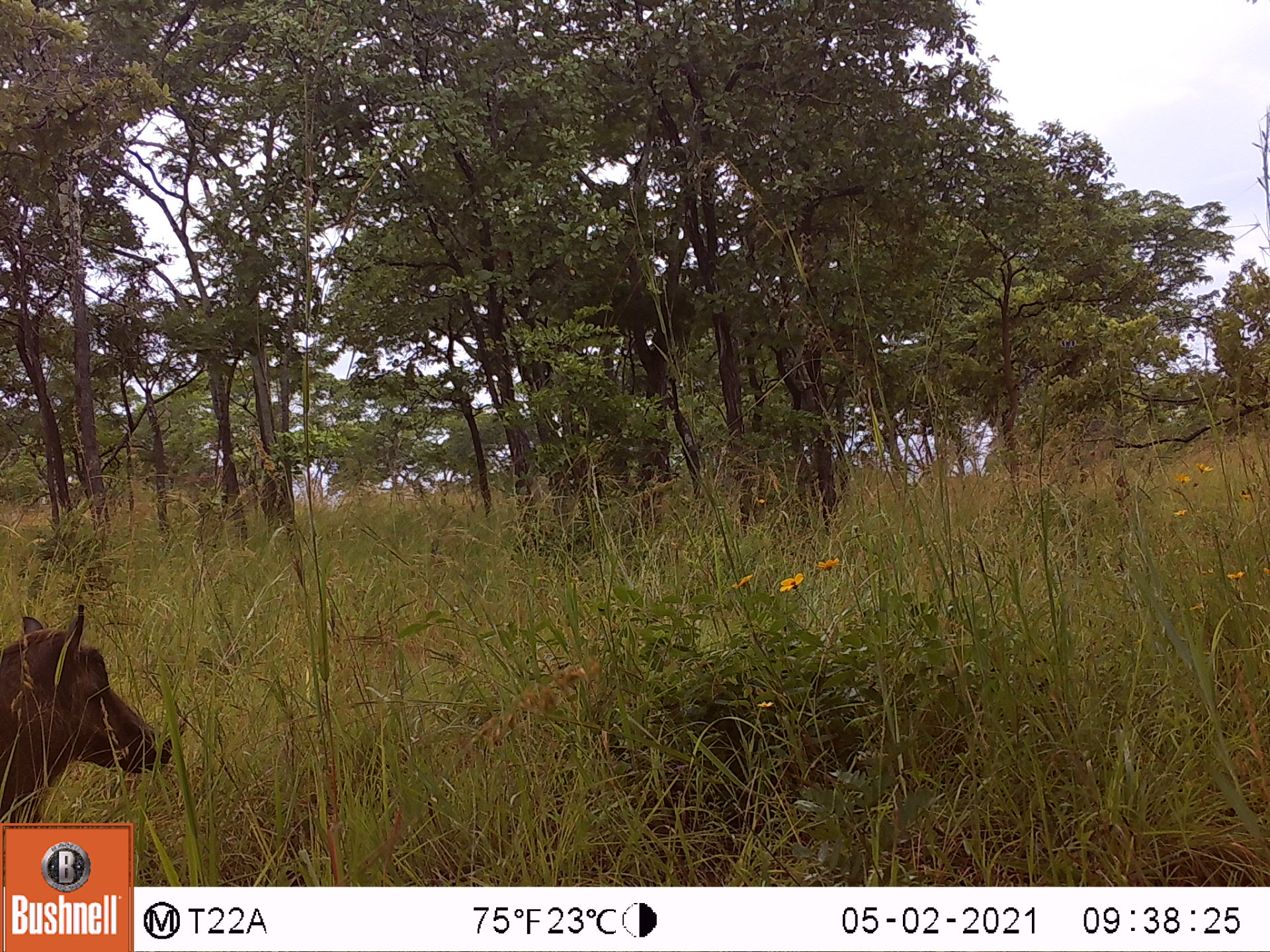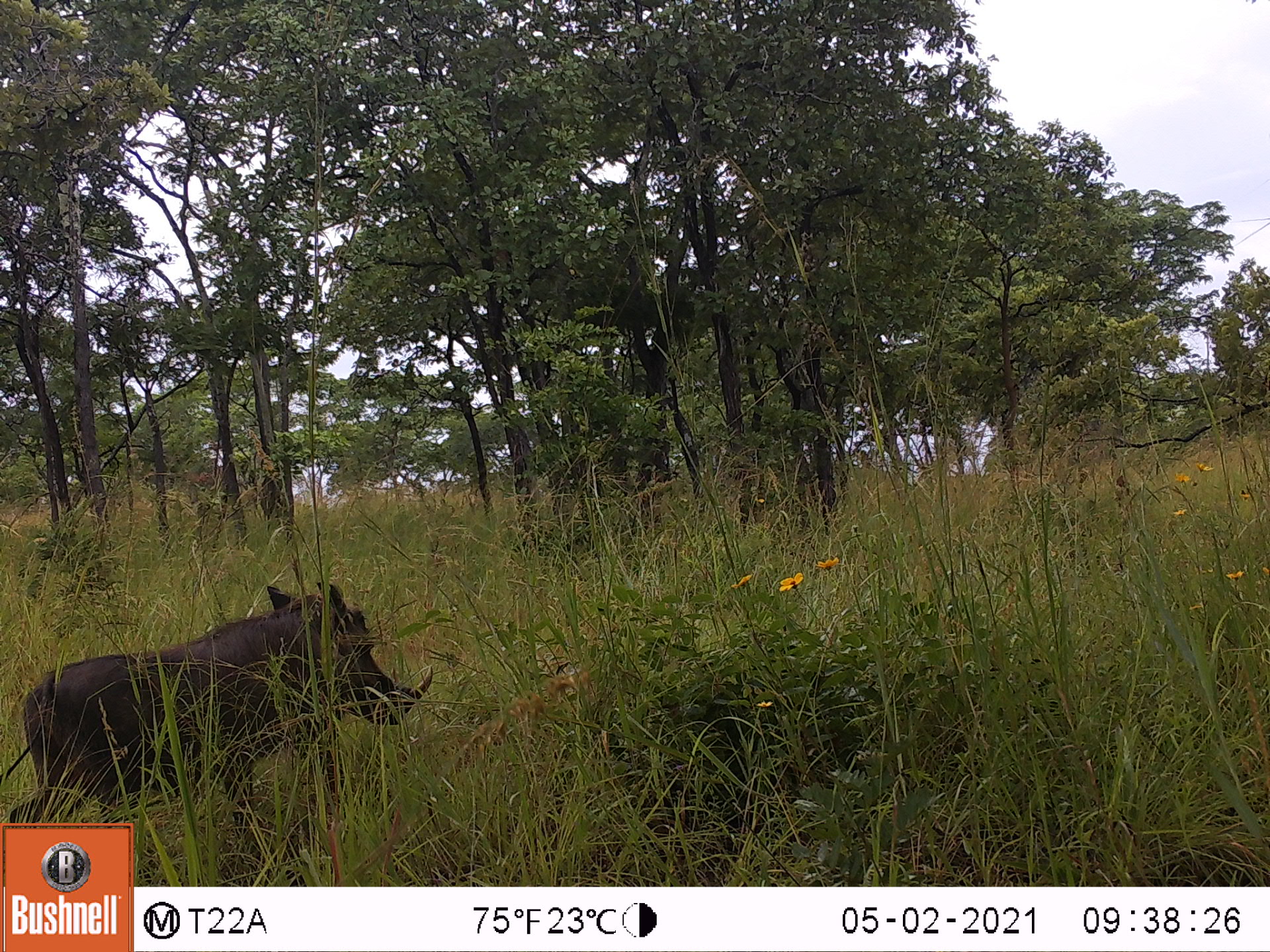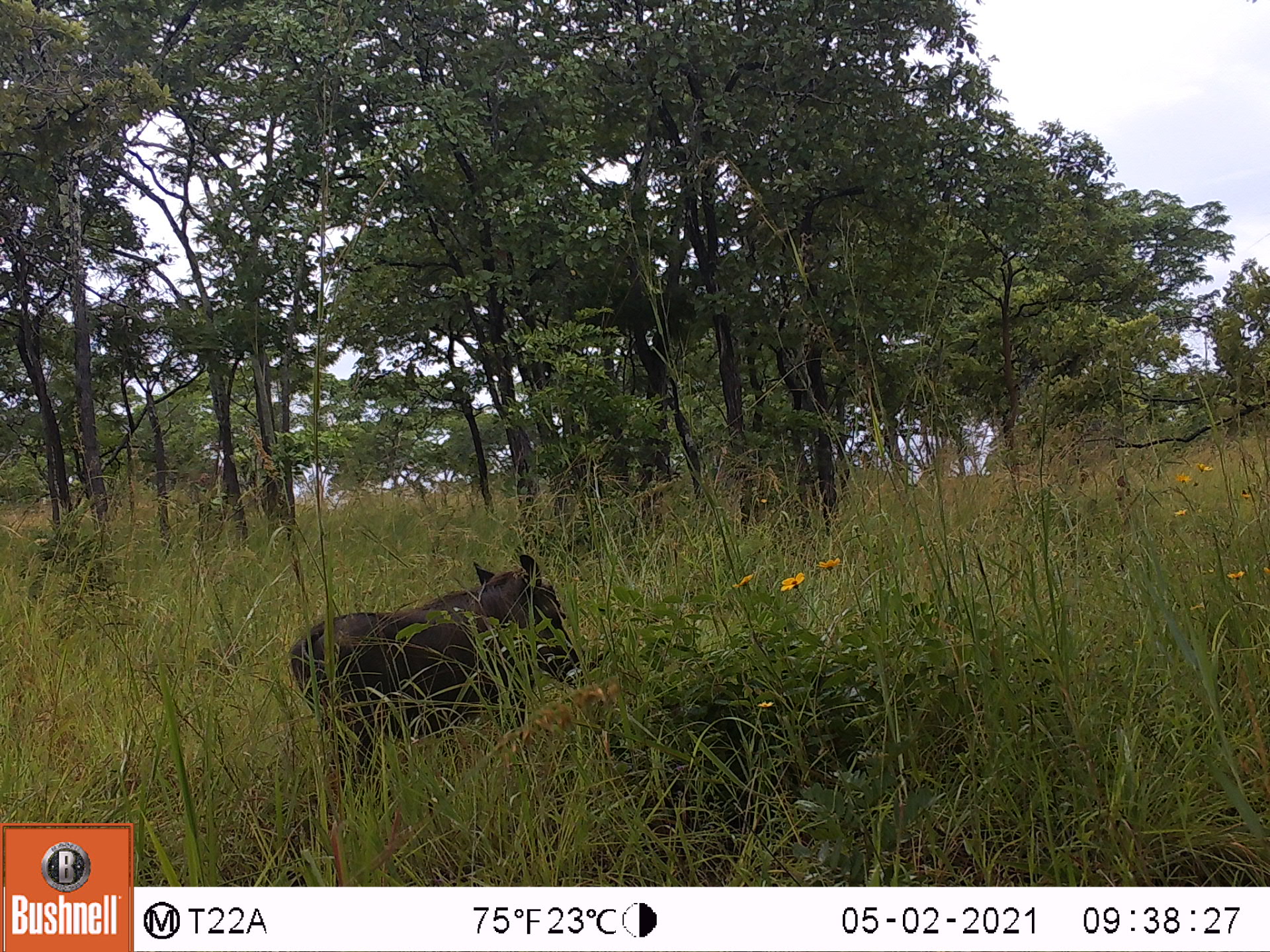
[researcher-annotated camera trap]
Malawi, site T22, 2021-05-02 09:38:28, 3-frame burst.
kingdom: Animalia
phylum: Chordata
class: Mammalia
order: Artiodactyla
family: Suidae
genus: Phacochoerus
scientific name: Phacochoerus africanus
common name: common warthog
Common warthog (Phacochoerus africanus), count 1.